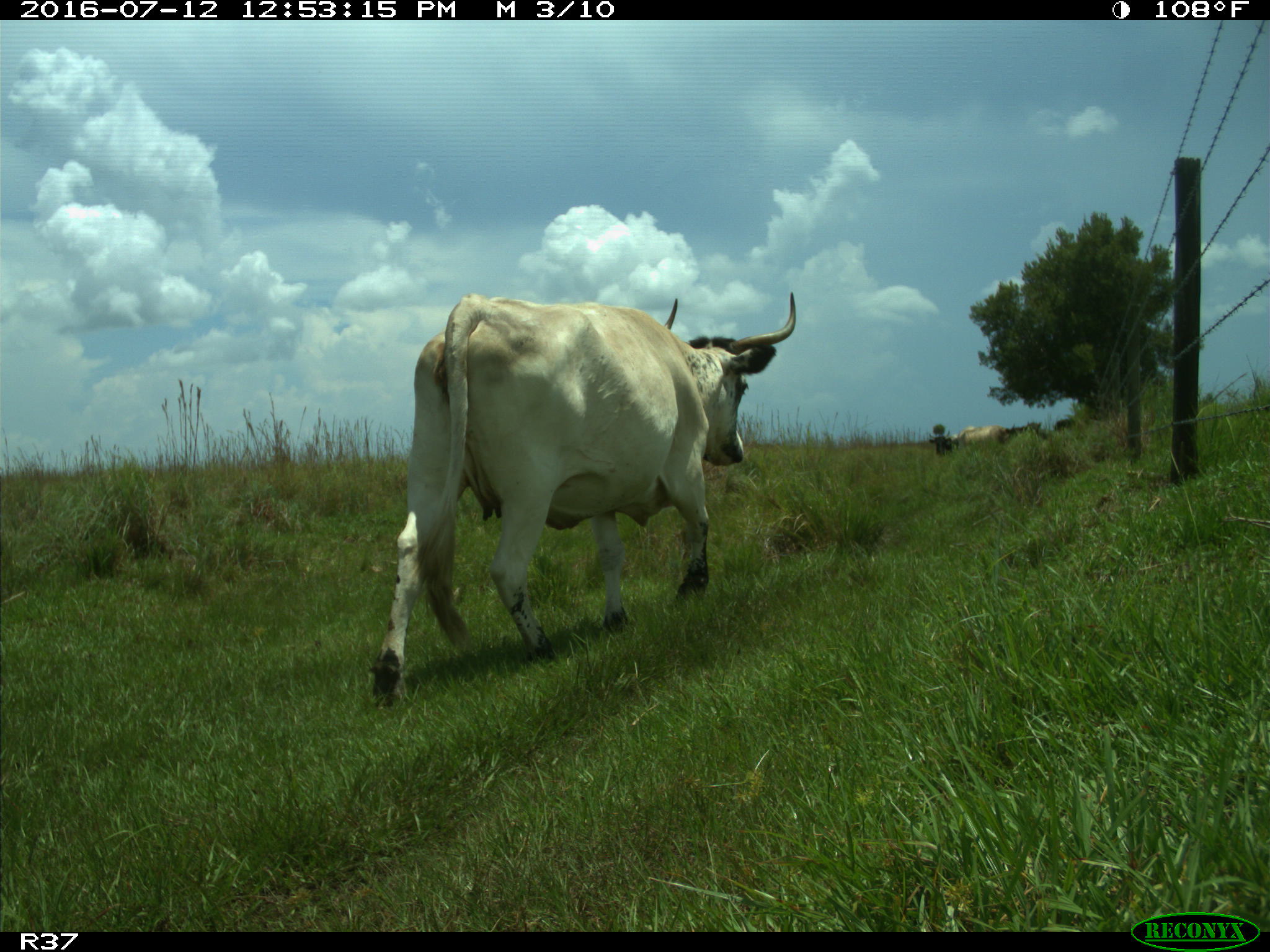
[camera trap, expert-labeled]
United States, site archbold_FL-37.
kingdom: Animalia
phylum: Chordata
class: Mammalia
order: Artiodactyla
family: Bovidae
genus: Bos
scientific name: Bos taurus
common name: domestic cow